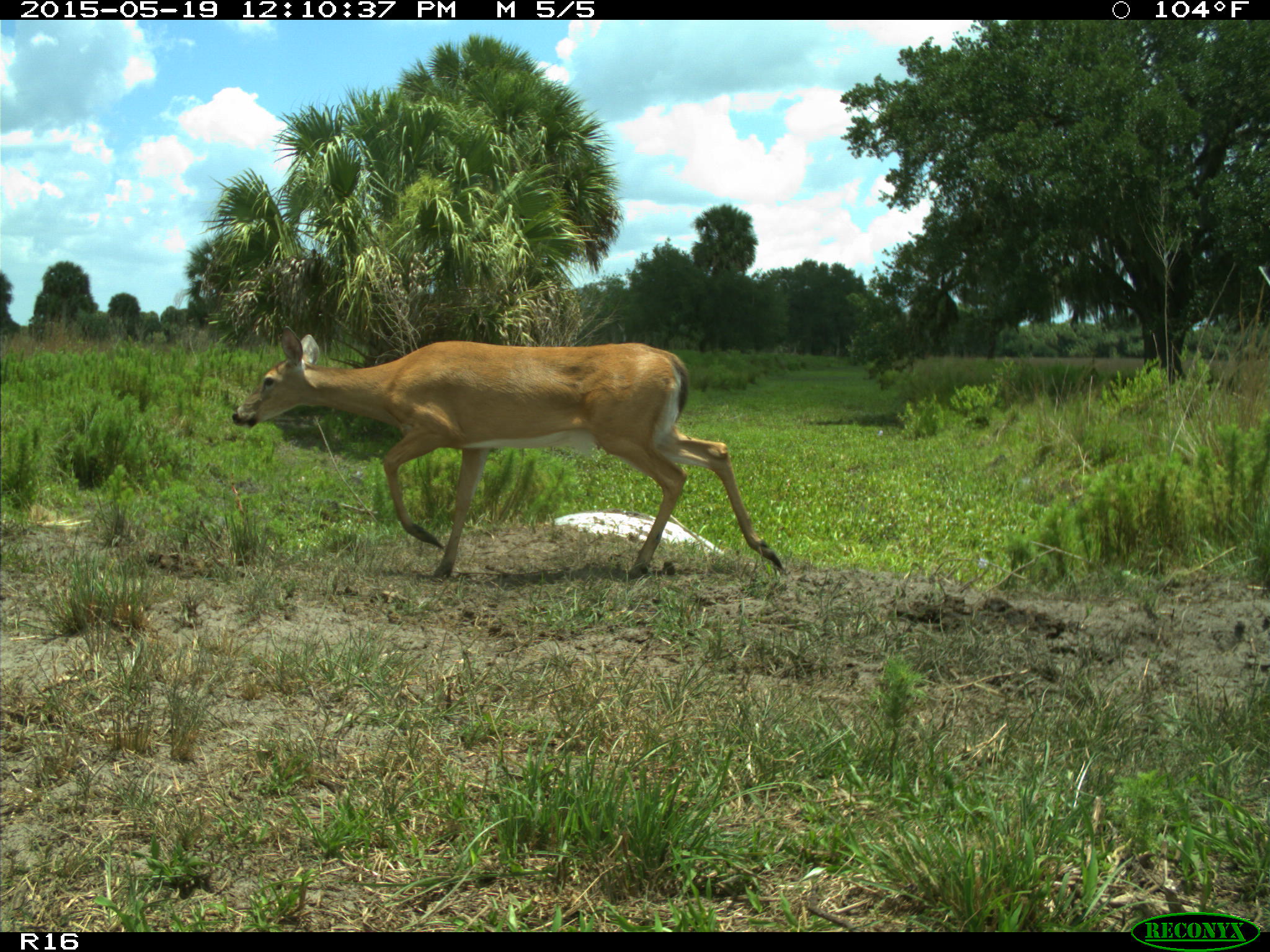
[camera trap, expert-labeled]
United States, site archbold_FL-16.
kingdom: Animalia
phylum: Chordata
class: Mammalia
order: Artiodactyla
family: Cervidae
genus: Odocoileus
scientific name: Odocoileus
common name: deer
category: unidentified deer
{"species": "unidentified deer (deer) (Odocoileus)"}